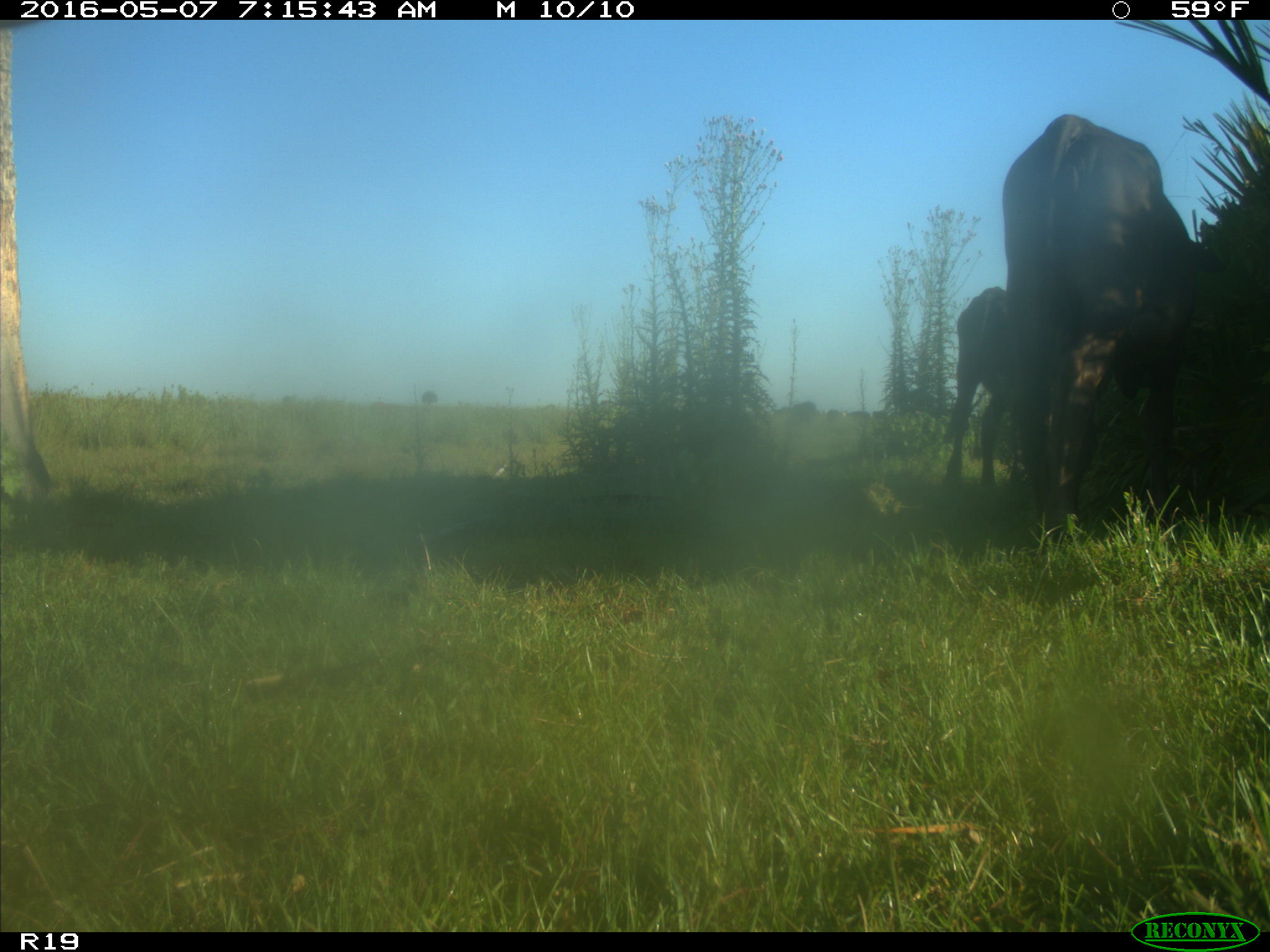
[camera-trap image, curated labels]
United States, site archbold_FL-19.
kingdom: Animalia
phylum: Chordata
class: Mammalia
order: Artiodactyla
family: Bovidae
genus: Bos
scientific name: Bos taurus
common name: domestic cow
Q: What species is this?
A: Bos taurus (domestic cow).